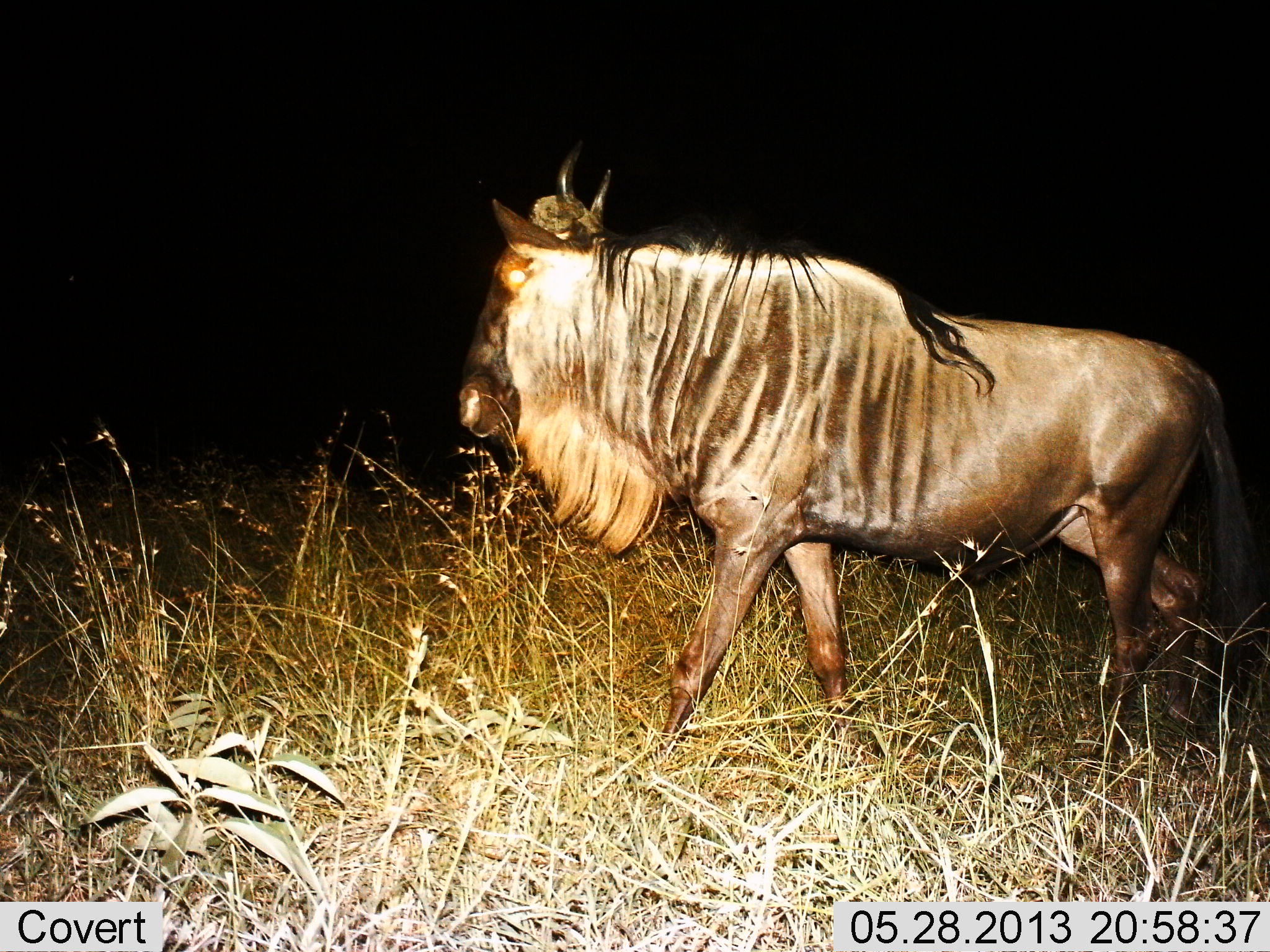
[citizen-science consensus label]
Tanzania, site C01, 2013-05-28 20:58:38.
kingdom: Animalia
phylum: Chordata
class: Mammalia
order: Artiodactyla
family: Bovidae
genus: Connochaetes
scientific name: Connochaetes taurinus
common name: blue wildebeest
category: wildebeest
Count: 1.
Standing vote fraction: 10%.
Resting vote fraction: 0%.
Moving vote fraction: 90%.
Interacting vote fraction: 0%.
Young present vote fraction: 0%.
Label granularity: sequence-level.